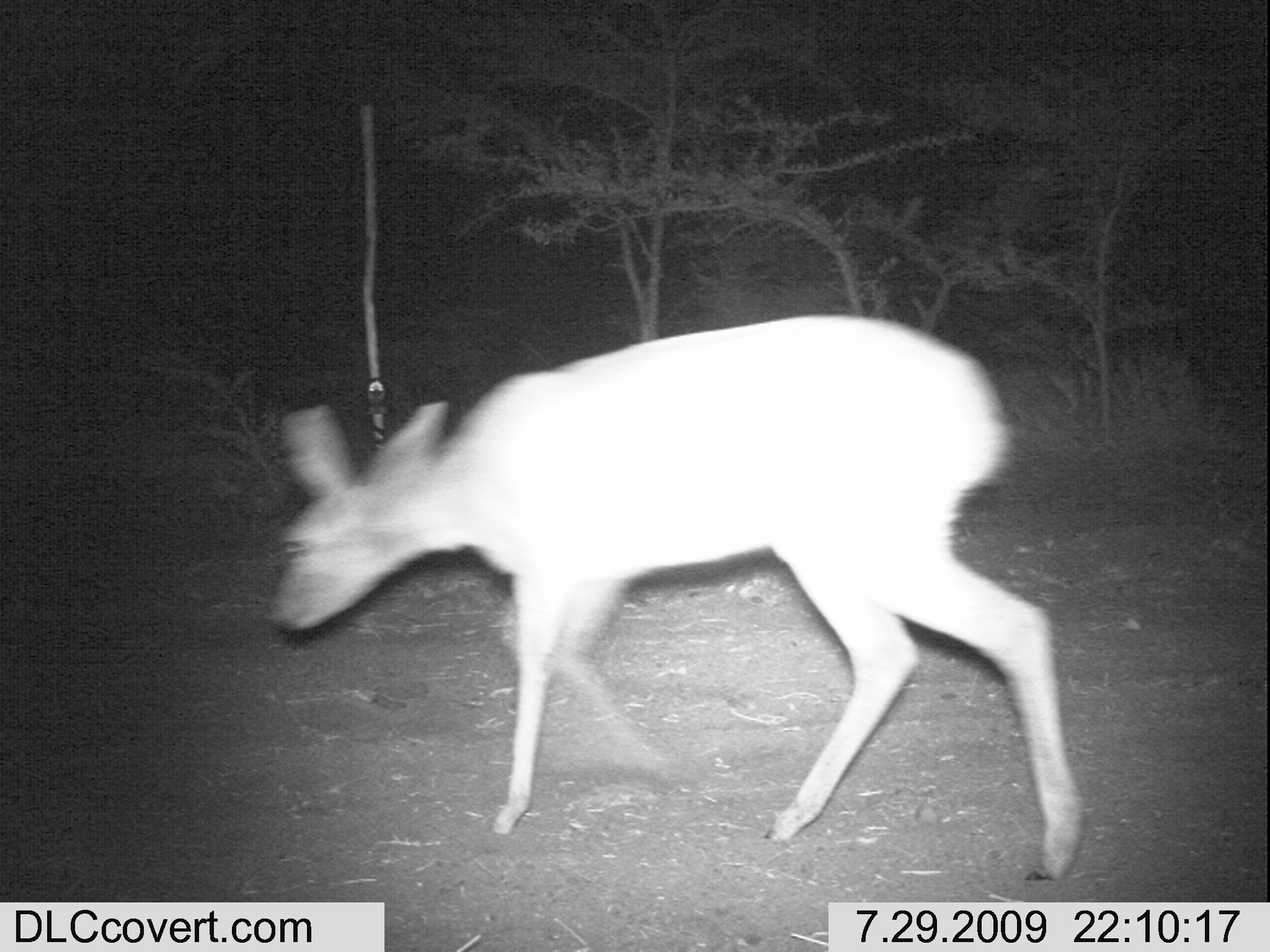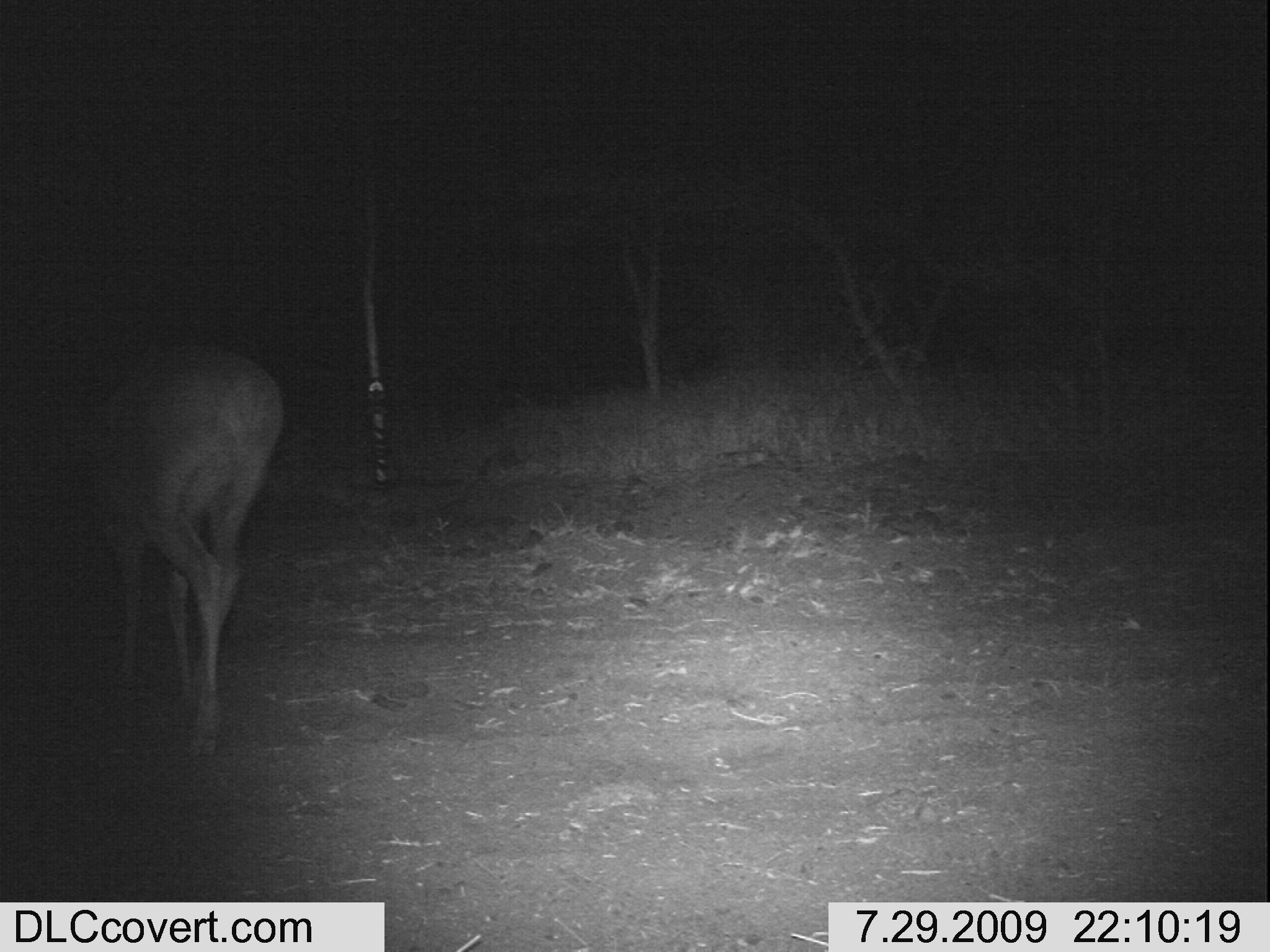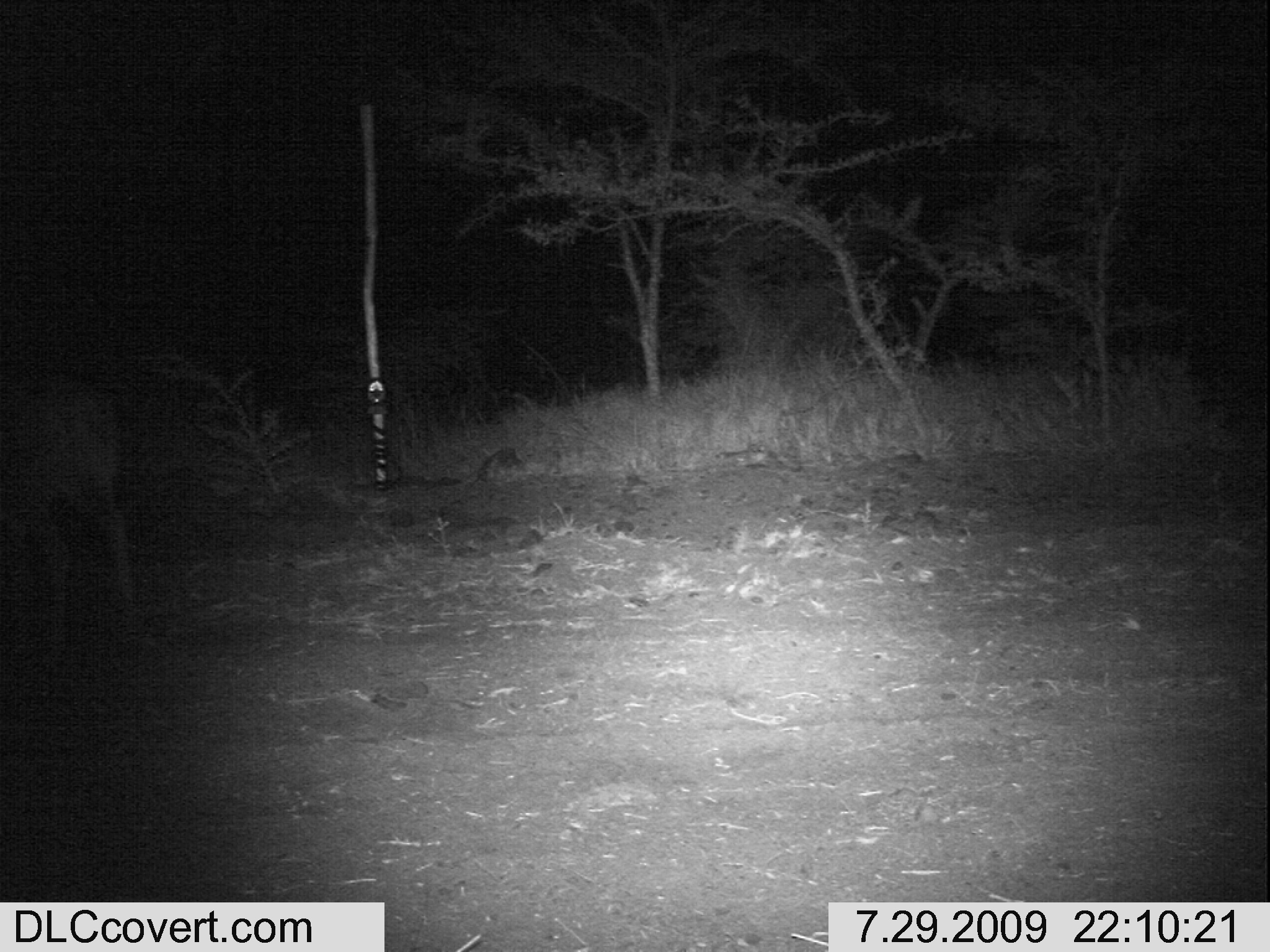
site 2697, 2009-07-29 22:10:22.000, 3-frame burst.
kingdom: Animalia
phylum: Chordata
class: Mammalia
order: Artiodactyla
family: Bovidae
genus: Raphicerus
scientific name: Raphicerus campestris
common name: steenbok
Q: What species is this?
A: Raphicerus campestris (steenbok).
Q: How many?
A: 1.